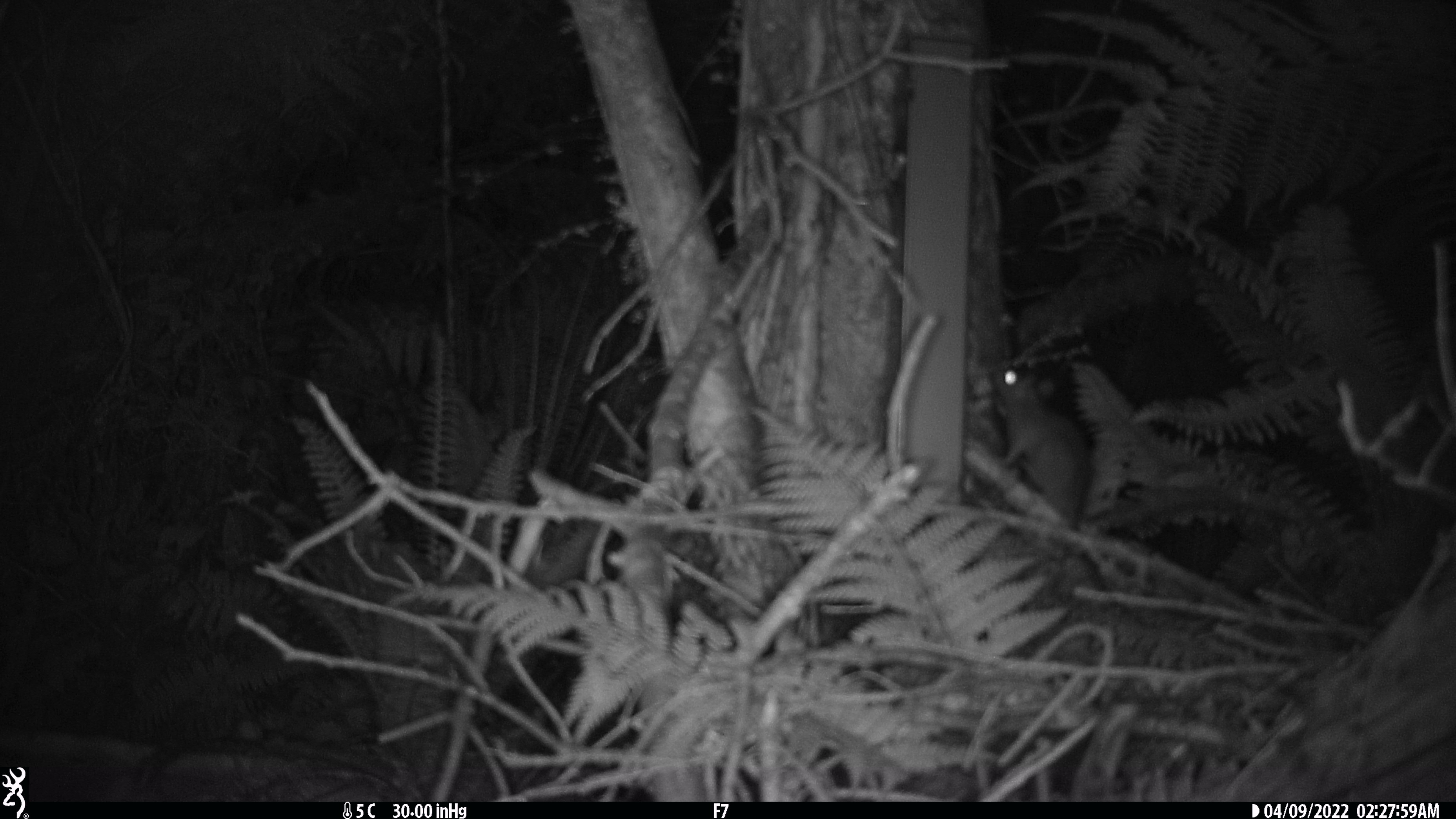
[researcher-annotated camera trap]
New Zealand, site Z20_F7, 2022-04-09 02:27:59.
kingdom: Animalia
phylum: Chordata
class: Mammalia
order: Rodentia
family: Muridae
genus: Rattus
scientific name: Rattus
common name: rat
Rat (Rattus).